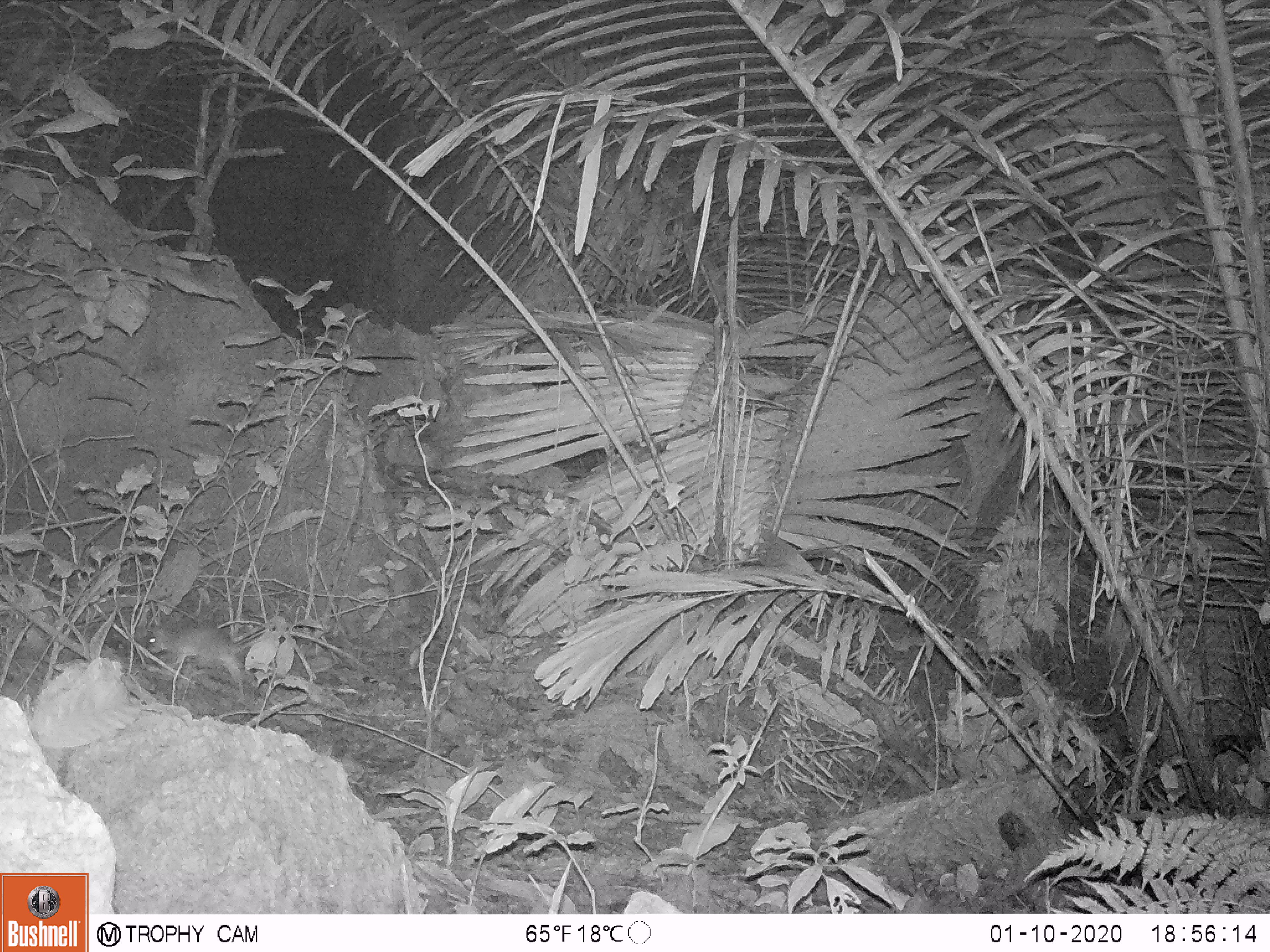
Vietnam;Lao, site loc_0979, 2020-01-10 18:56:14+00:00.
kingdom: Animalia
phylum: Chordata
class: Mammalia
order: Rodentia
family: Muridae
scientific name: Muridae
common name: old-world mice and rats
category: unidentified murid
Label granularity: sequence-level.